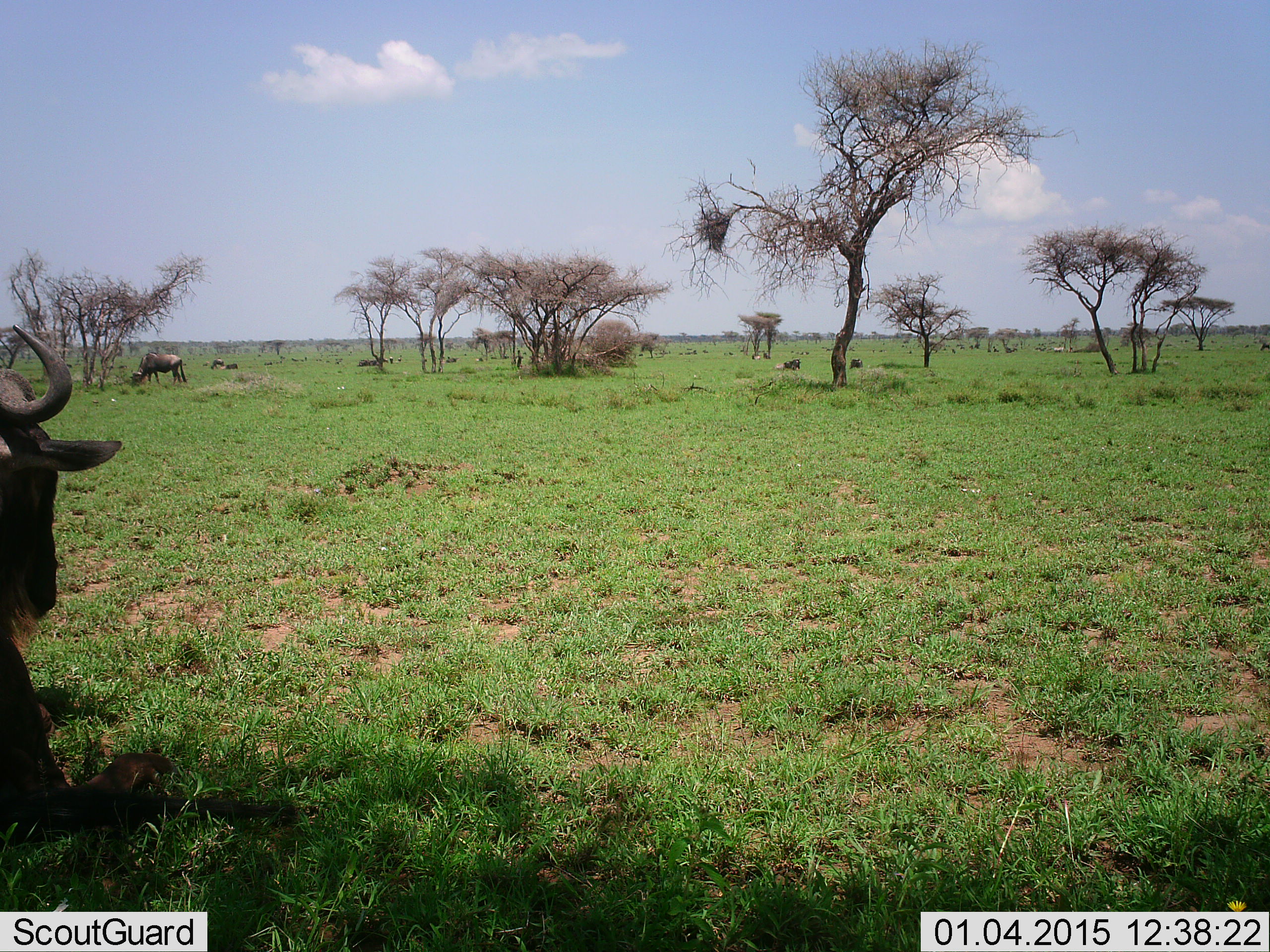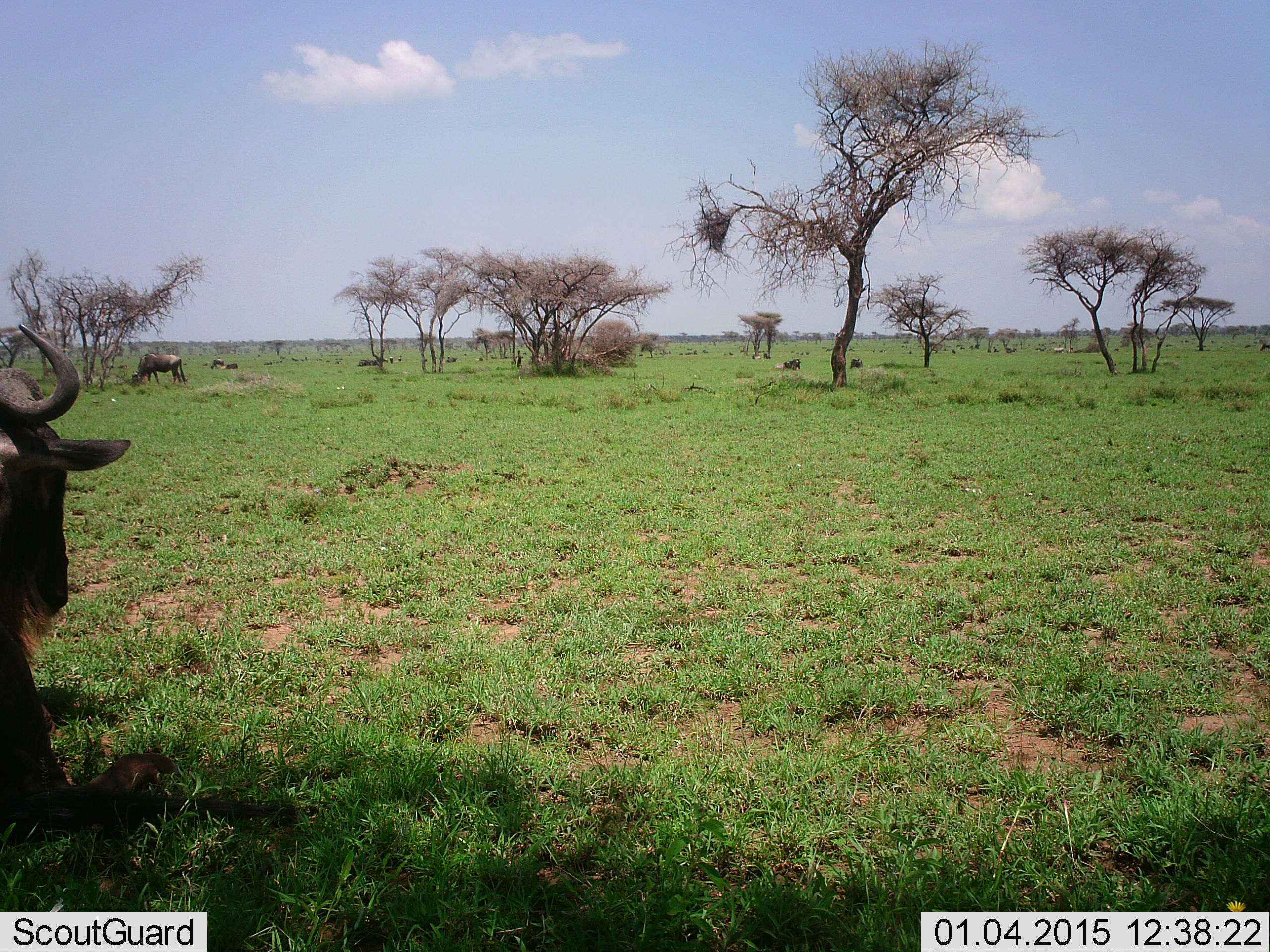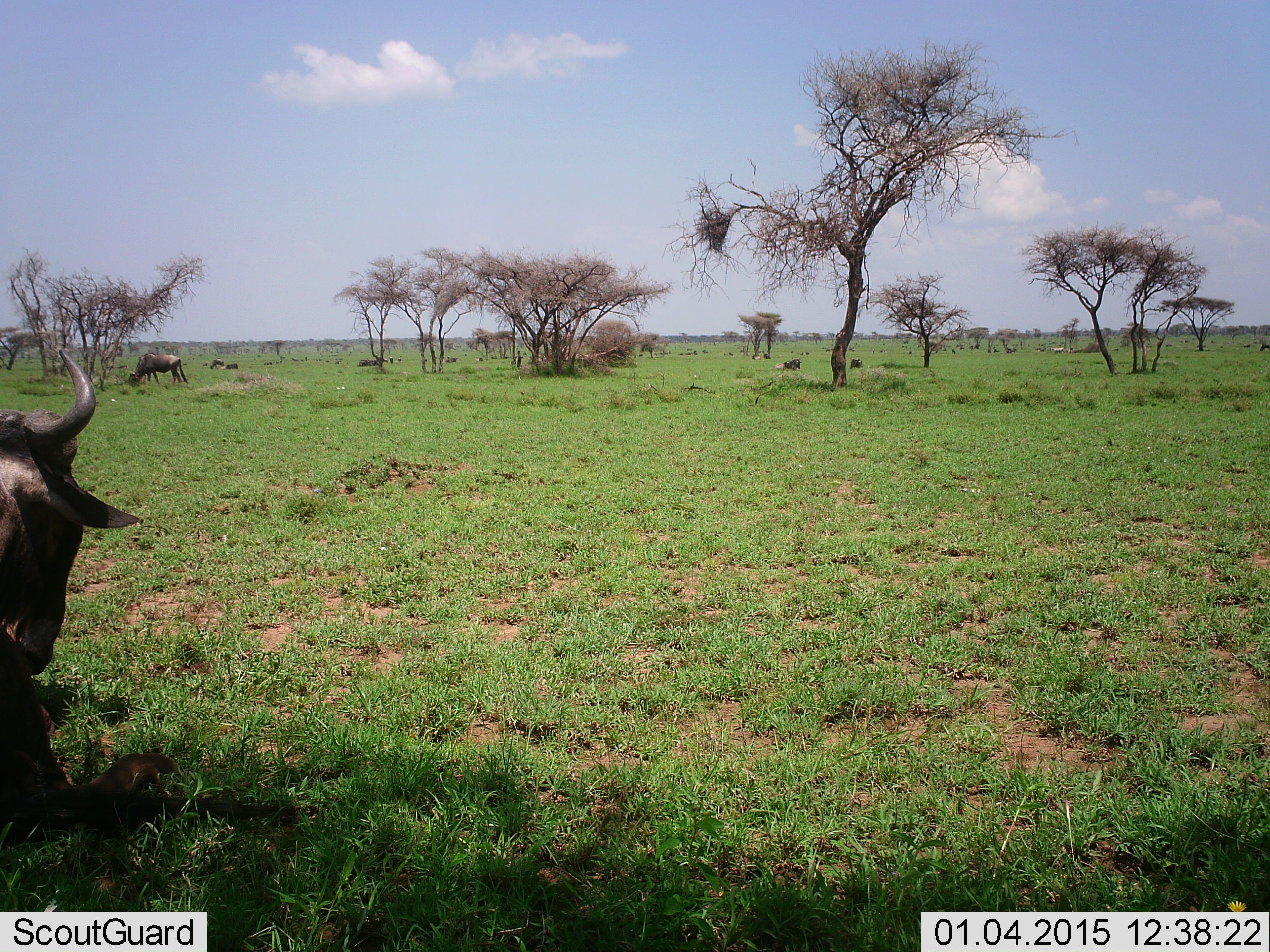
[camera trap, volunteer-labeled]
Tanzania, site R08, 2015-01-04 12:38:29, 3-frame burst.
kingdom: Animalia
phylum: Chordata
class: Mammalia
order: Artiodactyla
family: Bovidae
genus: Connochaetes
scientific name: Connochaetes taurinus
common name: blue wildebeest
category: wildebeest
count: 2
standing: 80%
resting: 40%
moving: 20%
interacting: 0%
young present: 0%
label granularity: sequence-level